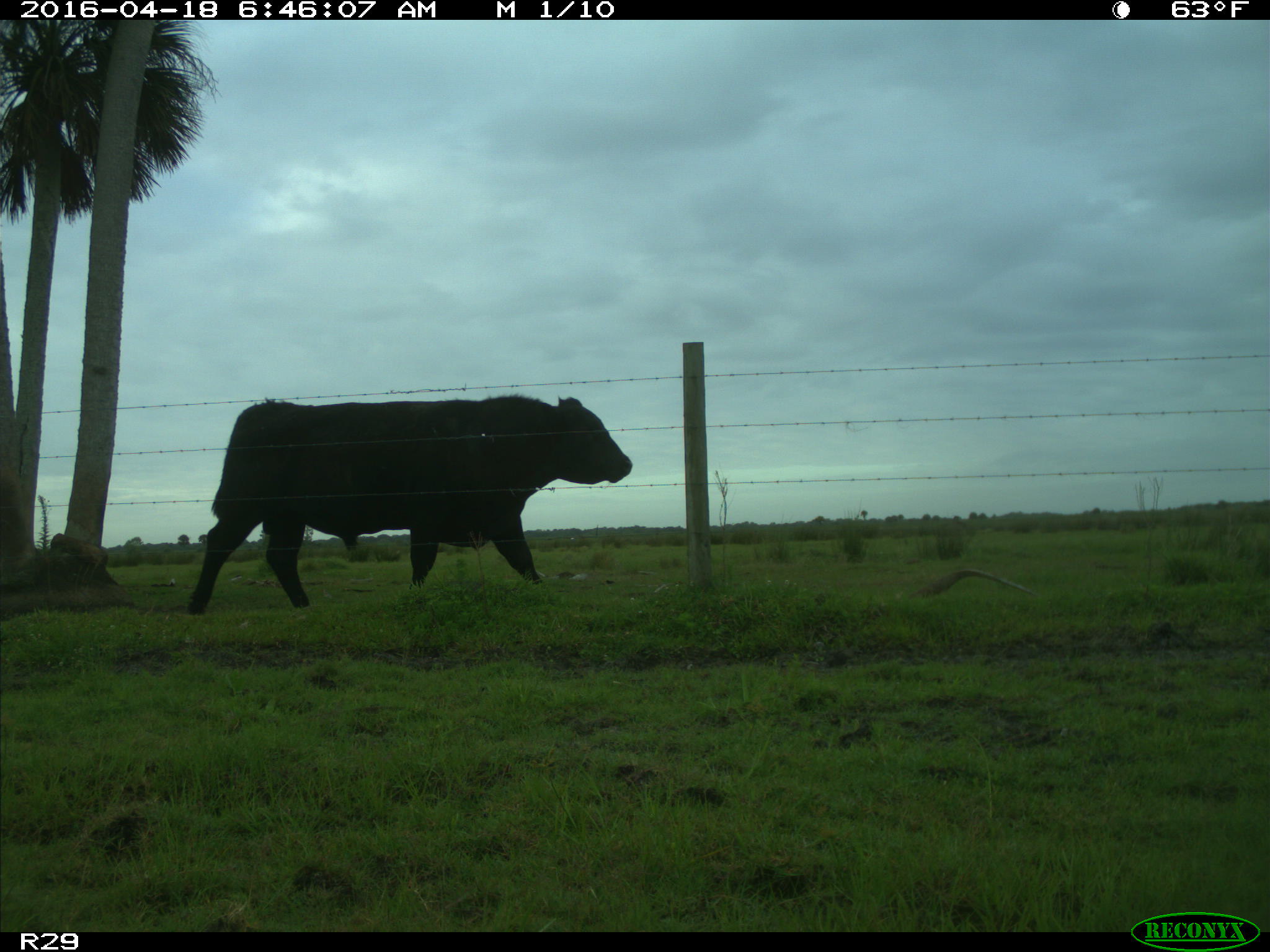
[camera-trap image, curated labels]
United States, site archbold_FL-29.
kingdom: Animalia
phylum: Chordata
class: Mammalia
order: Artiodactyla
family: Bovidae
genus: Bos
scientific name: Bos taurus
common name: domestic cow